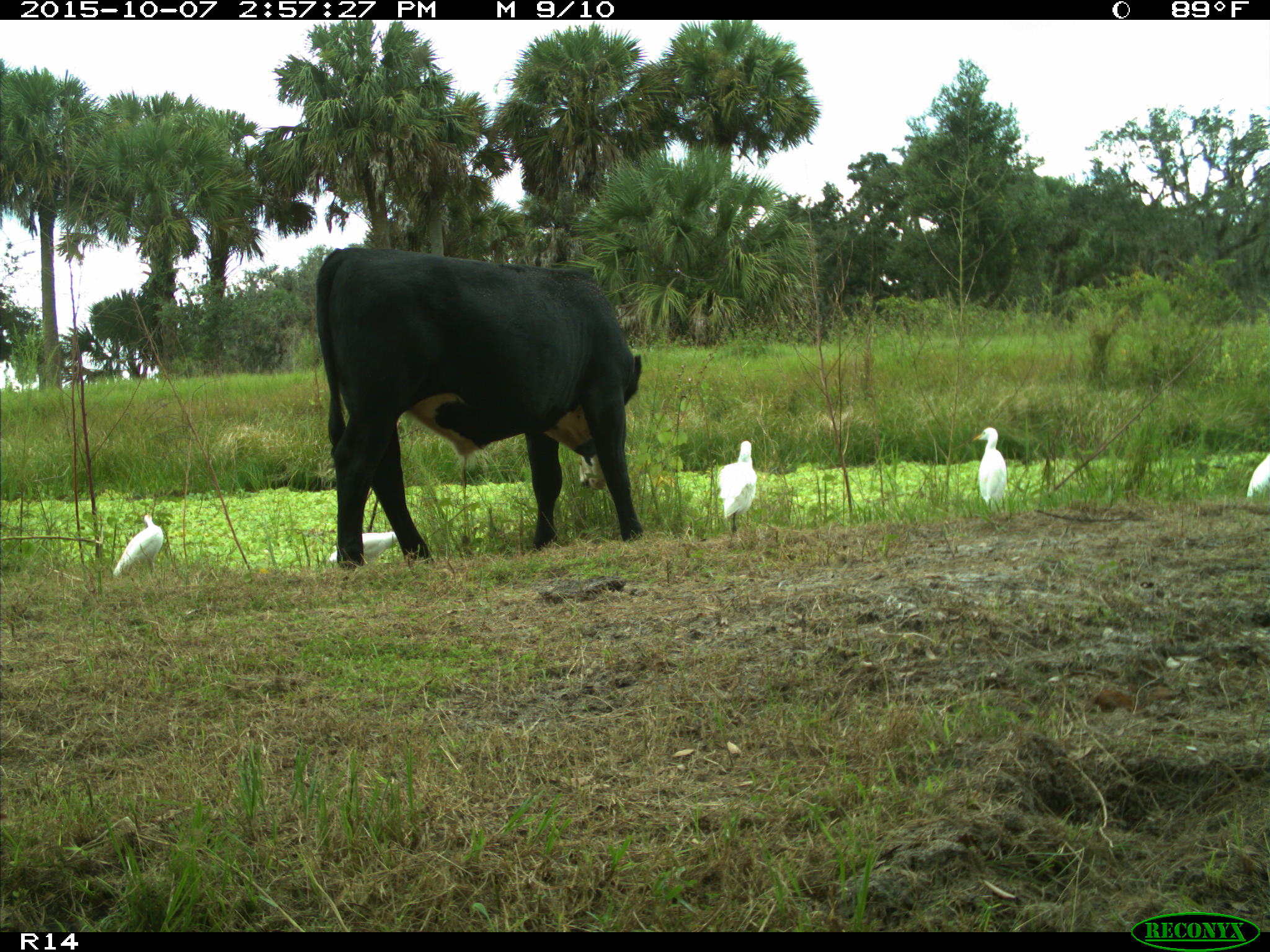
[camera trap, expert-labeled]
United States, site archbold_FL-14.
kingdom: Animalia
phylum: Chordata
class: Mammalia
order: Artiodactyla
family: Bovidae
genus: Bos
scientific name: Bos taurus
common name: domestic cow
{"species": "Bos taurus (domestic cow)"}